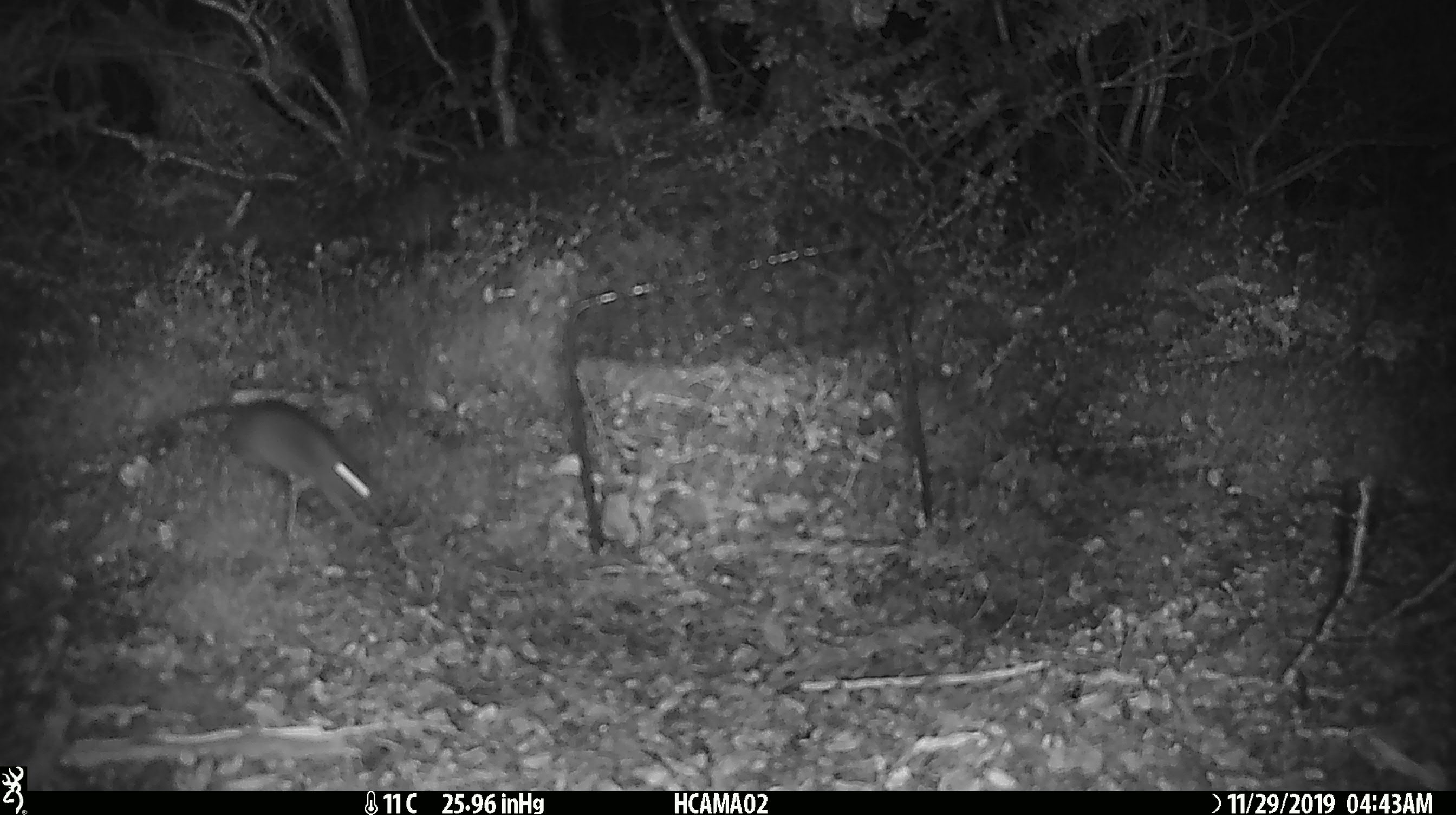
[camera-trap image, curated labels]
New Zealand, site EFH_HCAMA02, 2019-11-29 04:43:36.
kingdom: Animalia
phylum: Chordata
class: Mammalia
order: Rodentia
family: Muridae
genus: Mus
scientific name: Mus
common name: mouse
Mouse (Mus).